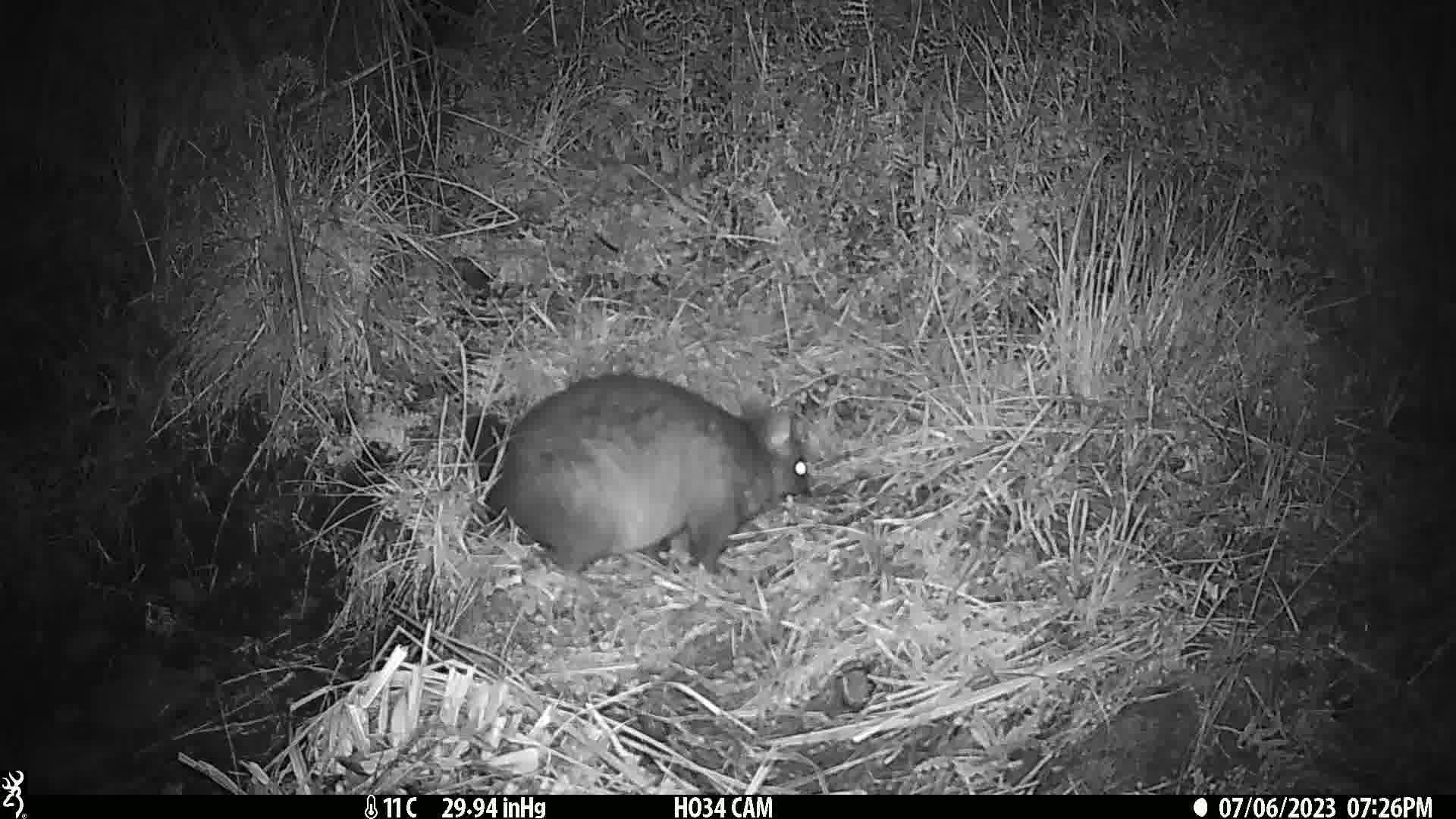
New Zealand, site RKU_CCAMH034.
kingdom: Animalia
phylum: Chordata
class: Mammalia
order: Diprotodontia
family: Phalangeridae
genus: Trichosurus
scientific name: Trichosurus vulpecula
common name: common brushtail possum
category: possum